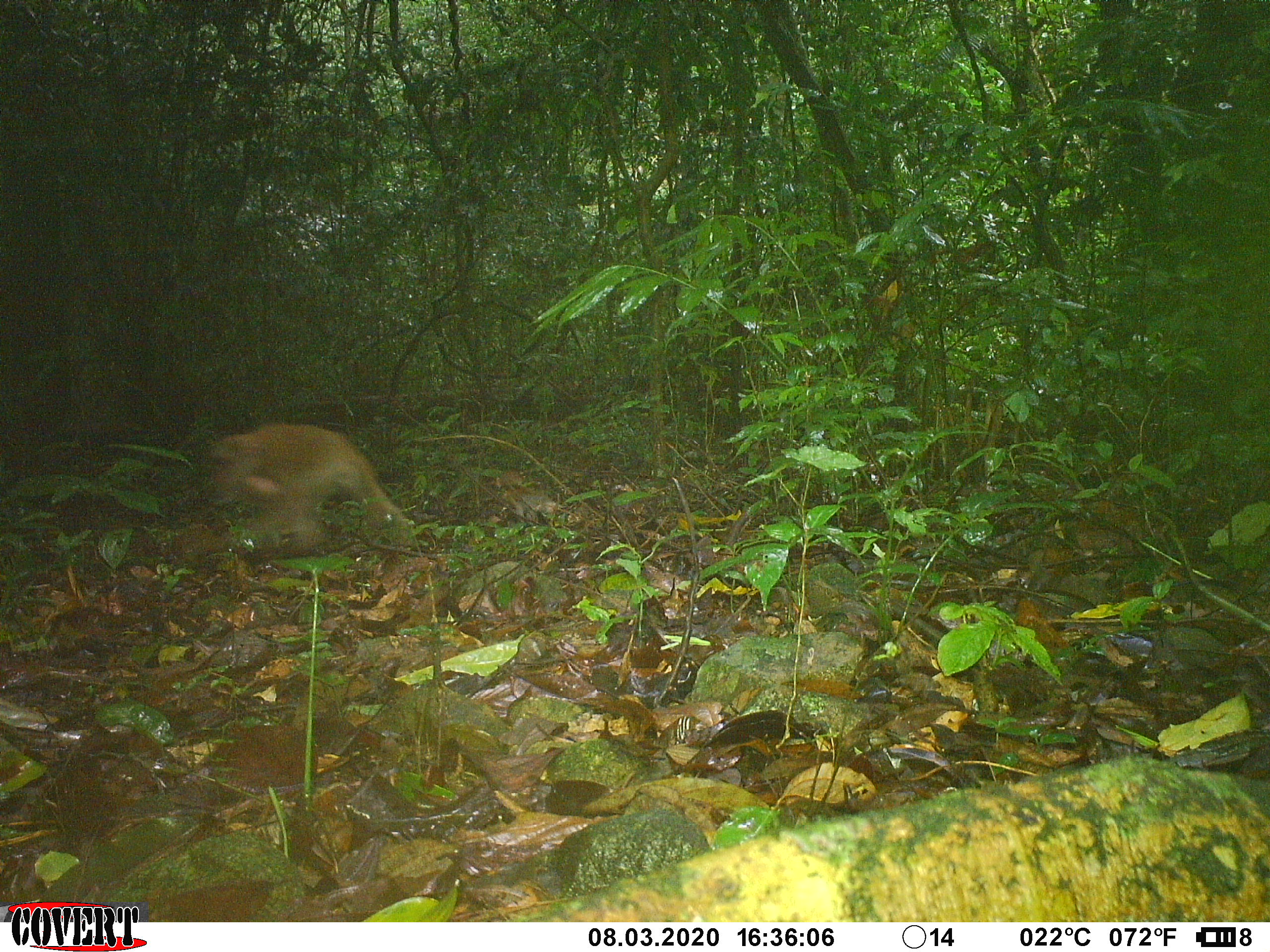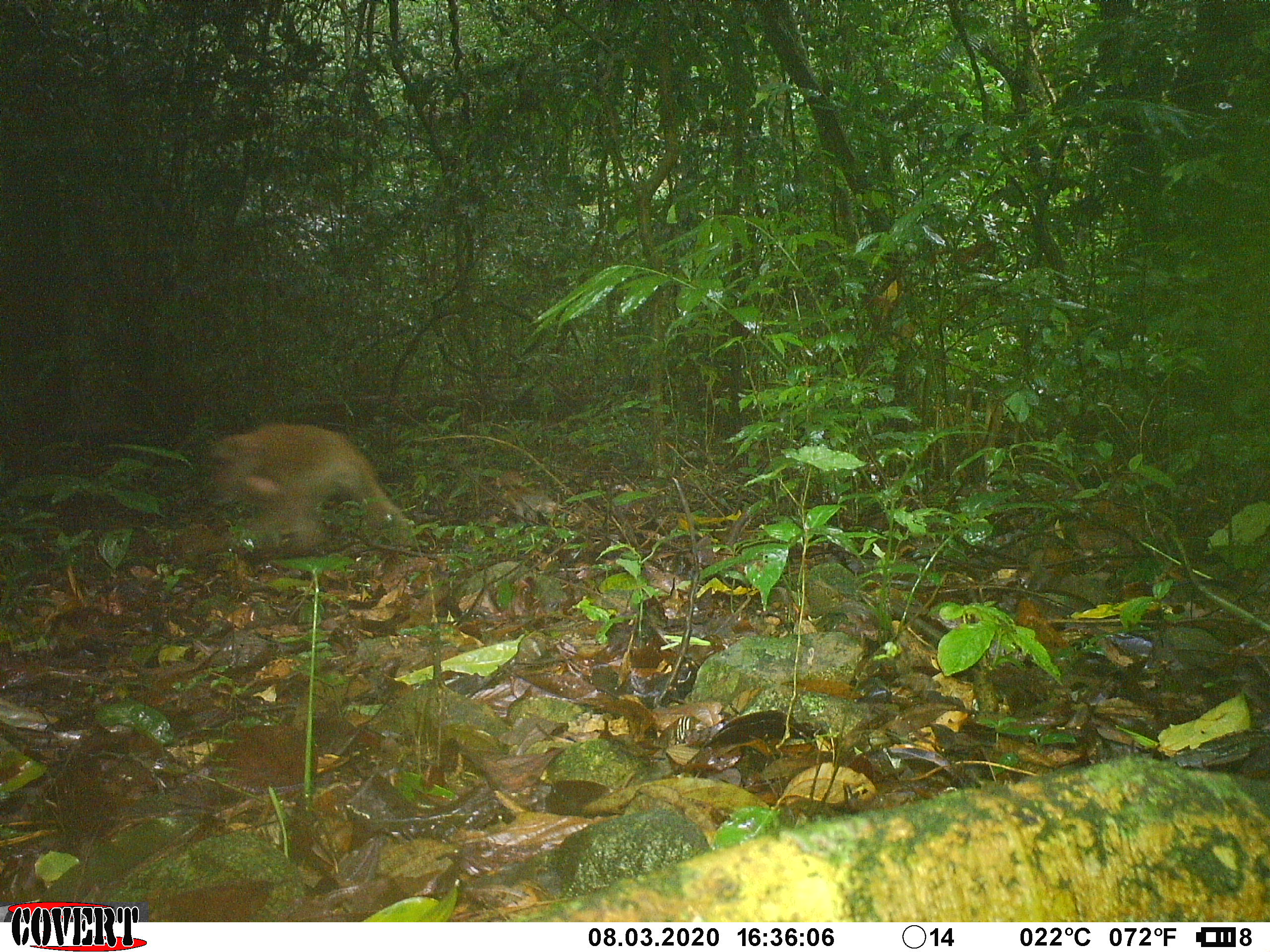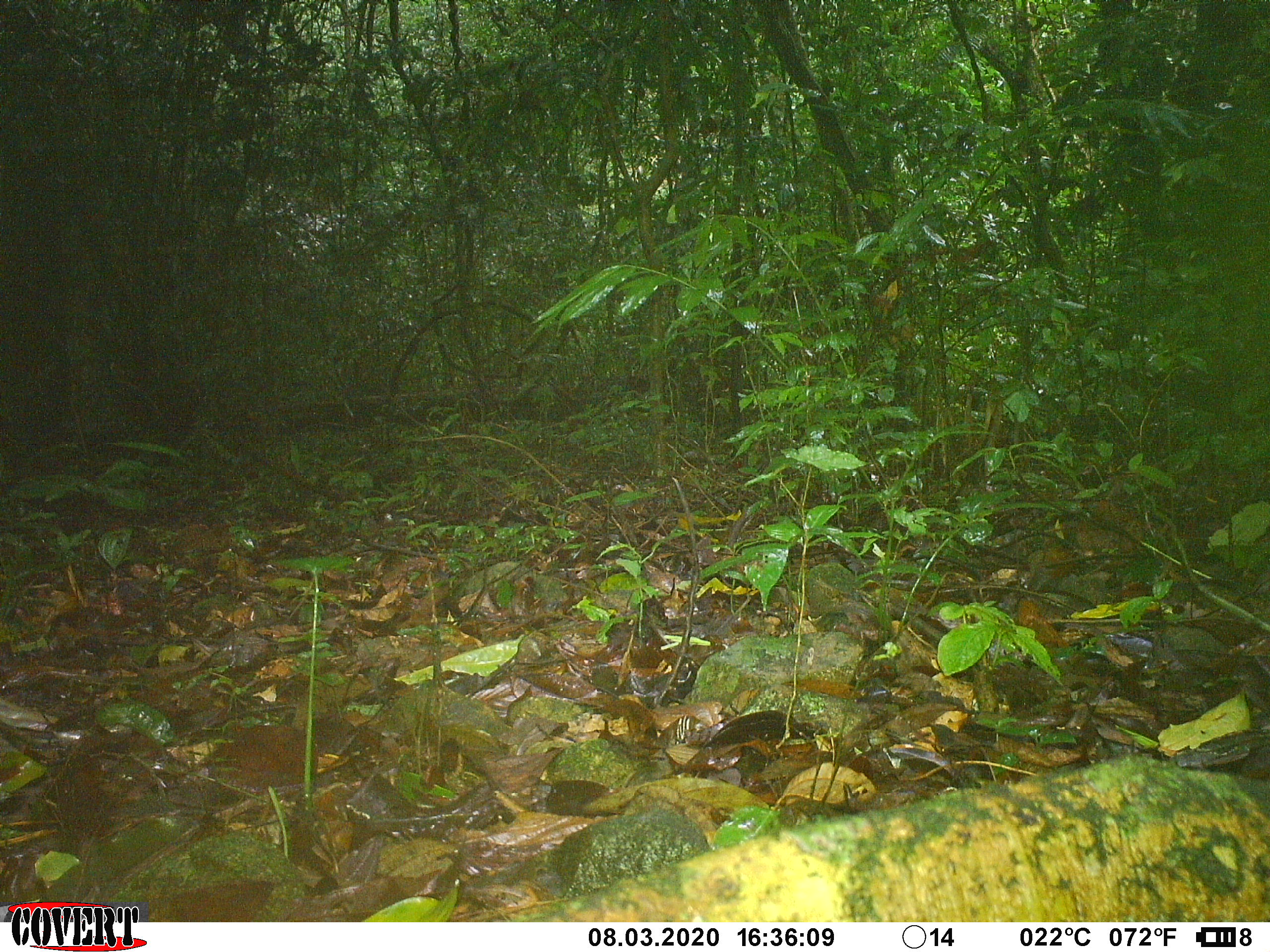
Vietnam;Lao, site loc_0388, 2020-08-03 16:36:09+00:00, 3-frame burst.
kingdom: Animalia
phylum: Chordata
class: Mammalia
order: Primates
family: Cercopithecidae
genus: Macaca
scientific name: Macaca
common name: macaque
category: unidentified macaque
Unidentified macaque (macaque) (Macaca). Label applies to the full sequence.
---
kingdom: Animalia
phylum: Chordata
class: Mammalia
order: Artiodactyla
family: Suidae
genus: Sus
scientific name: Sus scrofa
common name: eurasian wild pig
Eurasian wild pig (Sus scrofa). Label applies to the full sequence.